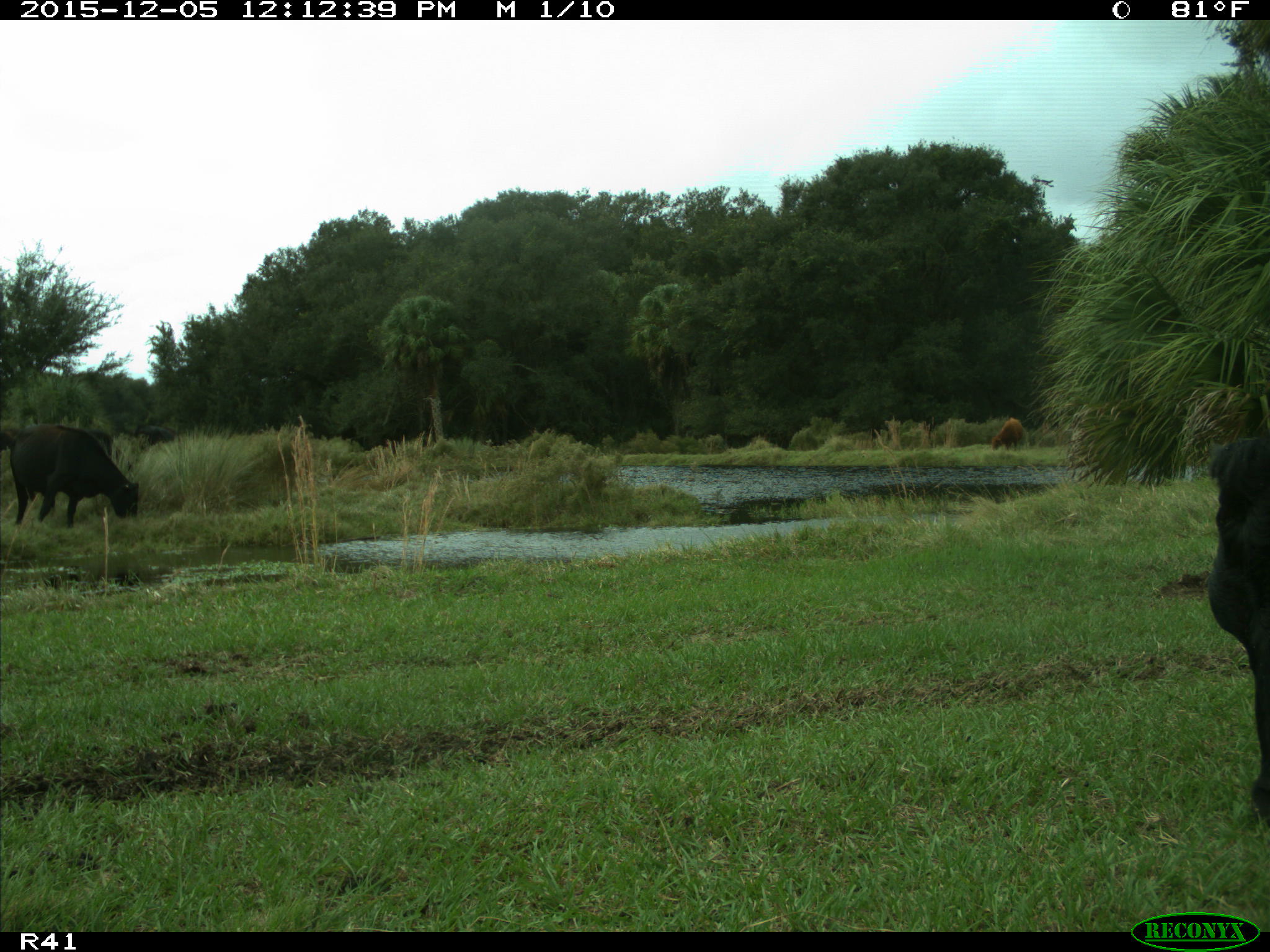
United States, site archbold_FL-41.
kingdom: Animalia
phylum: Chordata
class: Mammalia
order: Artiodactyla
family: Bovidae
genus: Bos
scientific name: Bos taurus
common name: domestic cow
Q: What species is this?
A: Bos taurus (domestic cow).